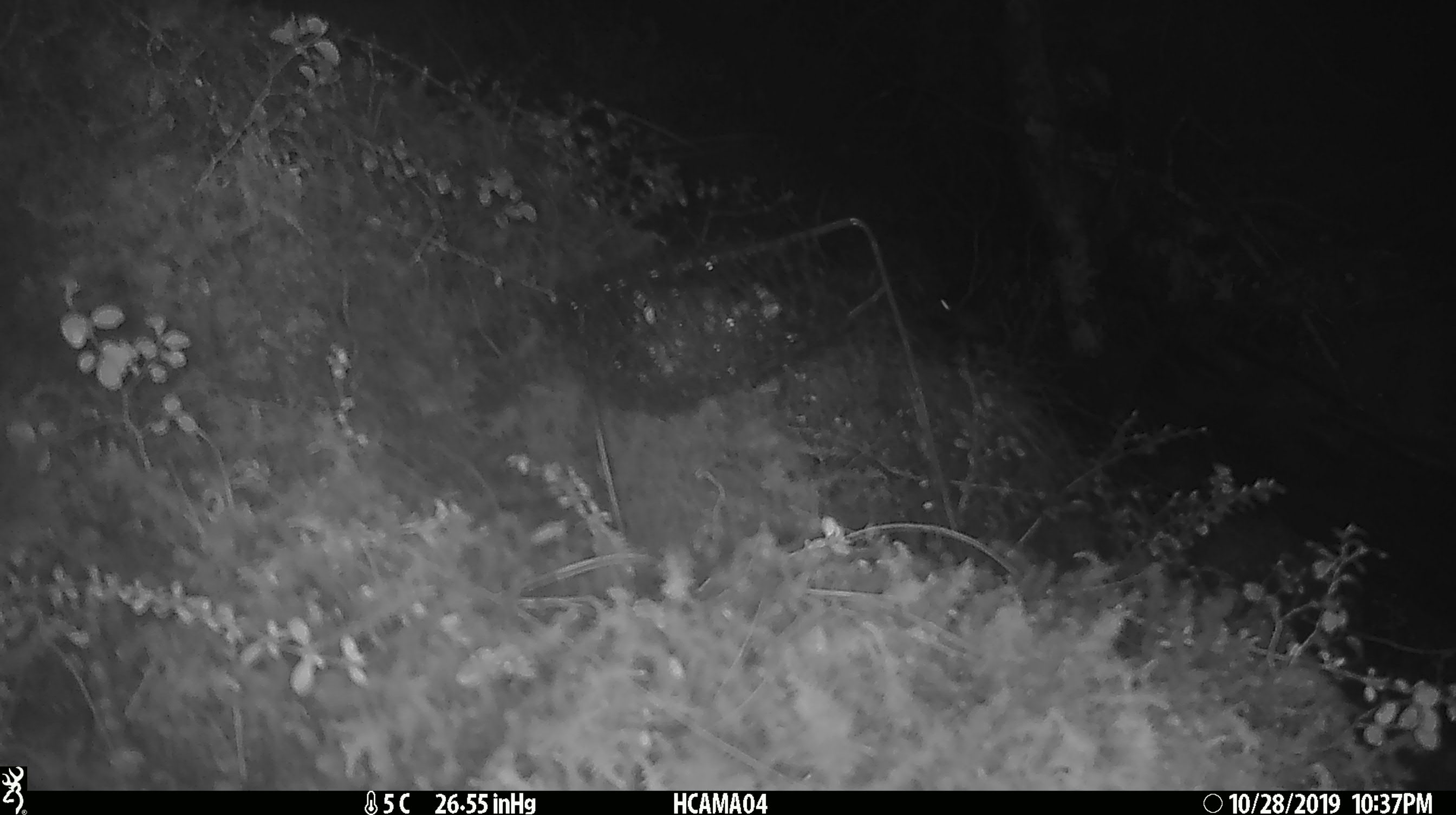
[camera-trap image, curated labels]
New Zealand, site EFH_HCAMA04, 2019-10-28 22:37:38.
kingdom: Animalia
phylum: Chordata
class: Mammalia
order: Rodentia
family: Muridae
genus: Mus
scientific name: Mus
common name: mouse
Mouse (Mus).